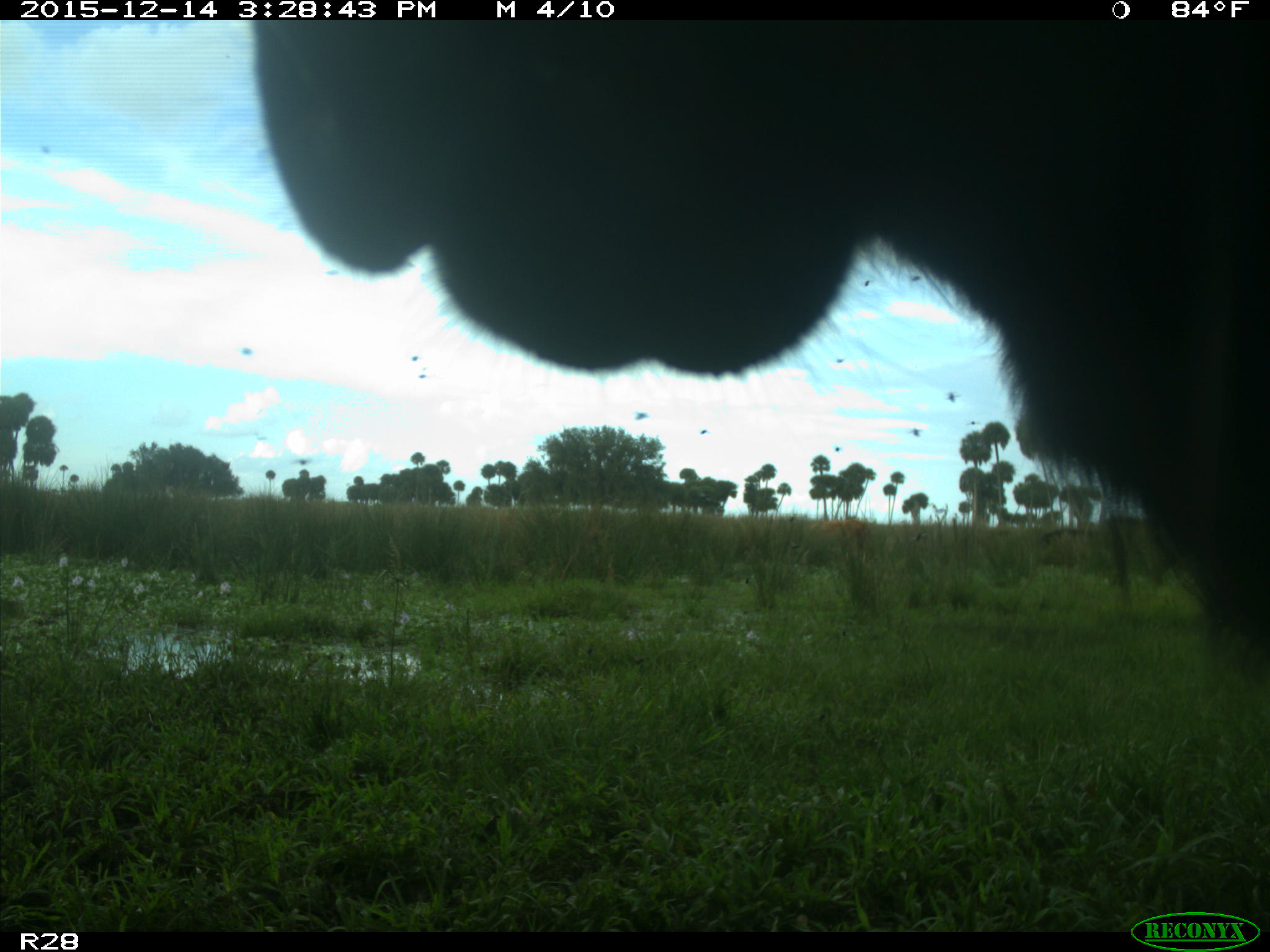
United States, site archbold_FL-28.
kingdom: Animalia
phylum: Chordata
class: Mammalia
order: Artiodactyla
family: Bovidae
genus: Bos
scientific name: Bos taurus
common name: domestic cow